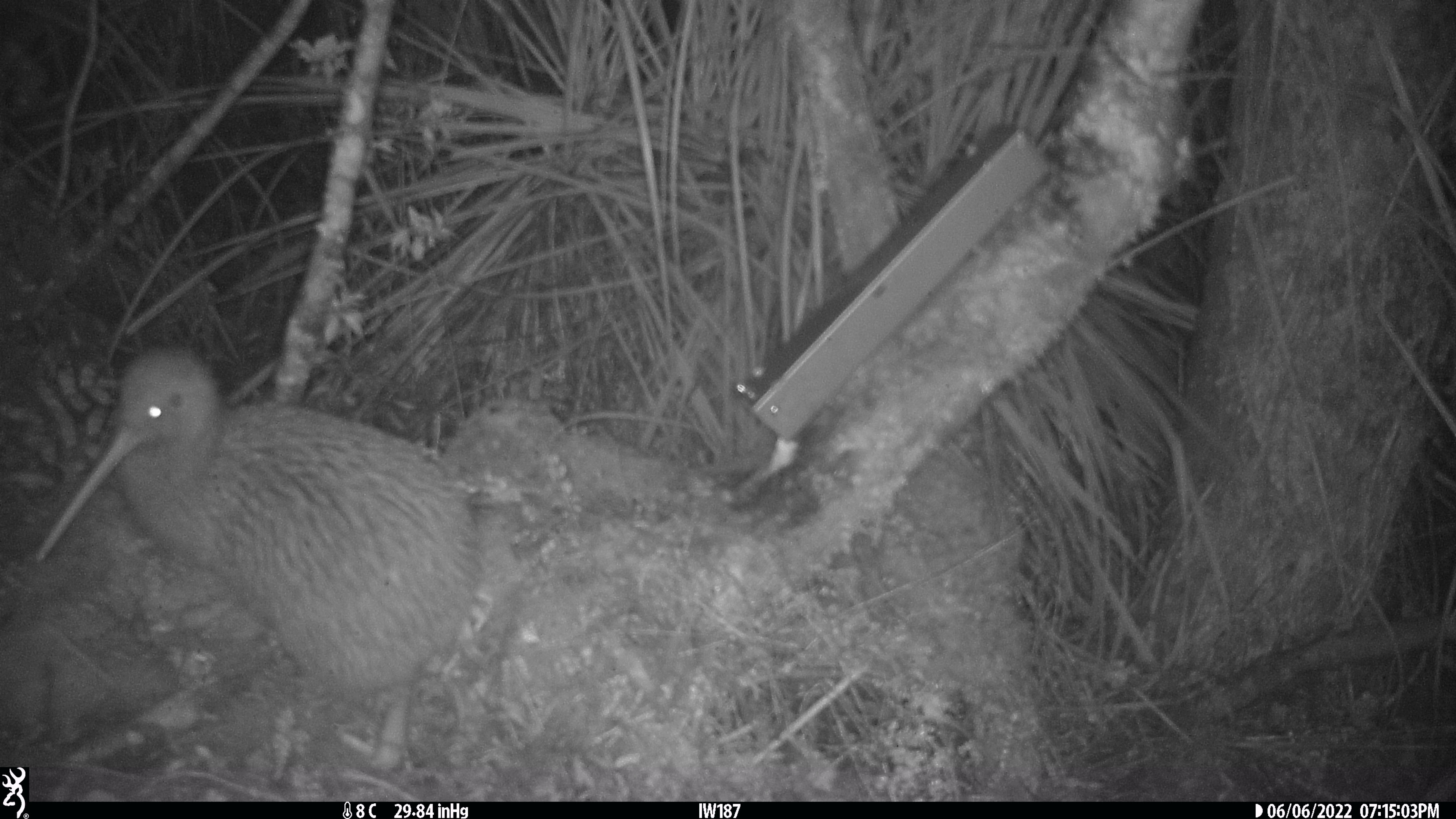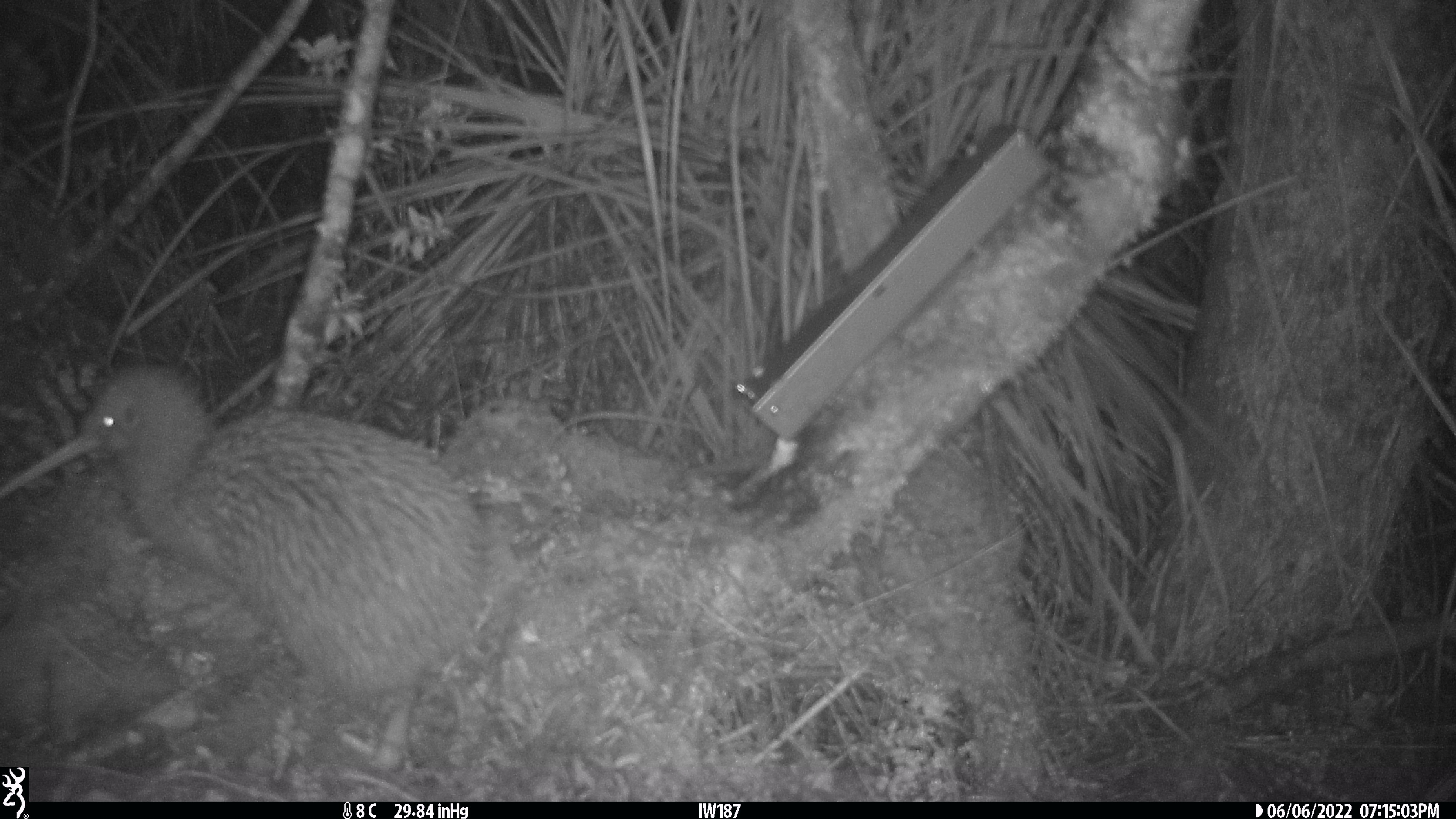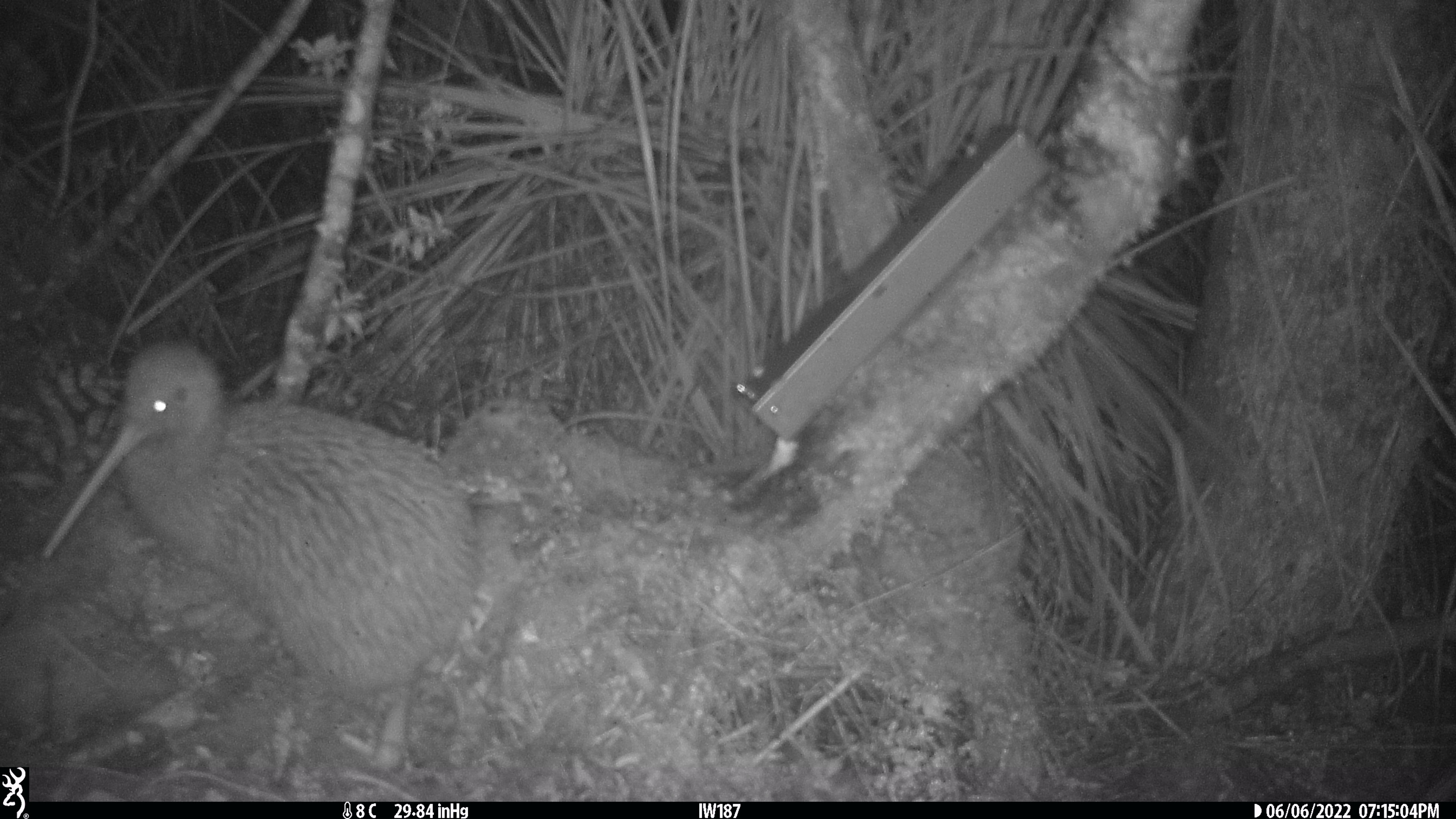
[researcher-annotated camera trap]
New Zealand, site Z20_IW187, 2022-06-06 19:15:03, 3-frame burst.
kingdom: Animalia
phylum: Chordata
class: Aves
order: Apterygiformes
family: Apterygidae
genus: Apteryx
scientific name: Apteryx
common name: kiwi